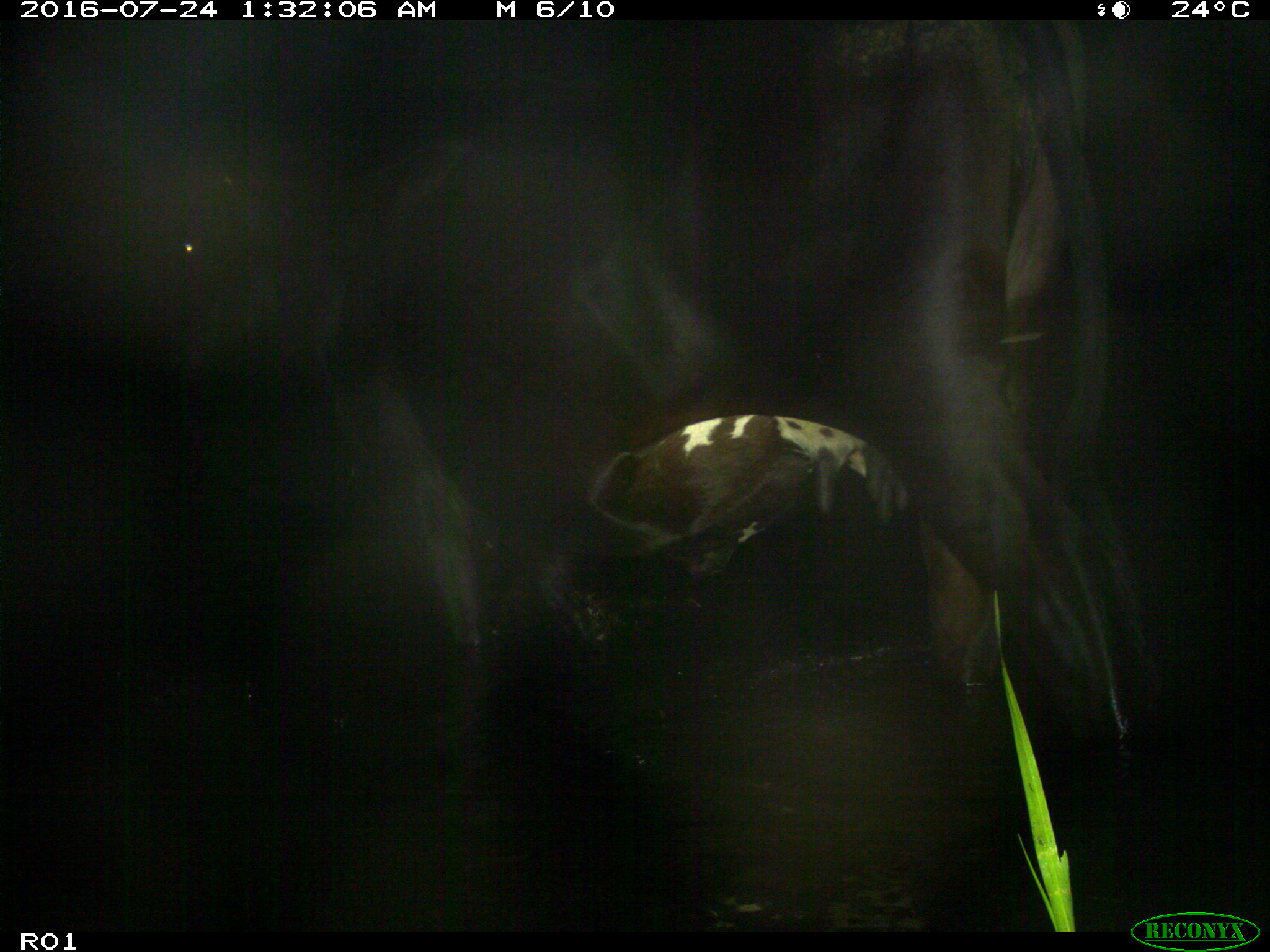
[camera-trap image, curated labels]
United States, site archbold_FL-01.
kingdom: Animalia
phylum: Chordata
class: Mammalia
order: Artiodactyla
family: Bovidae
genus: Bos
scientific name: Bos taurus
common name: domestic cow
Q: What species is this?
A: Bos taurus (domestic cow).